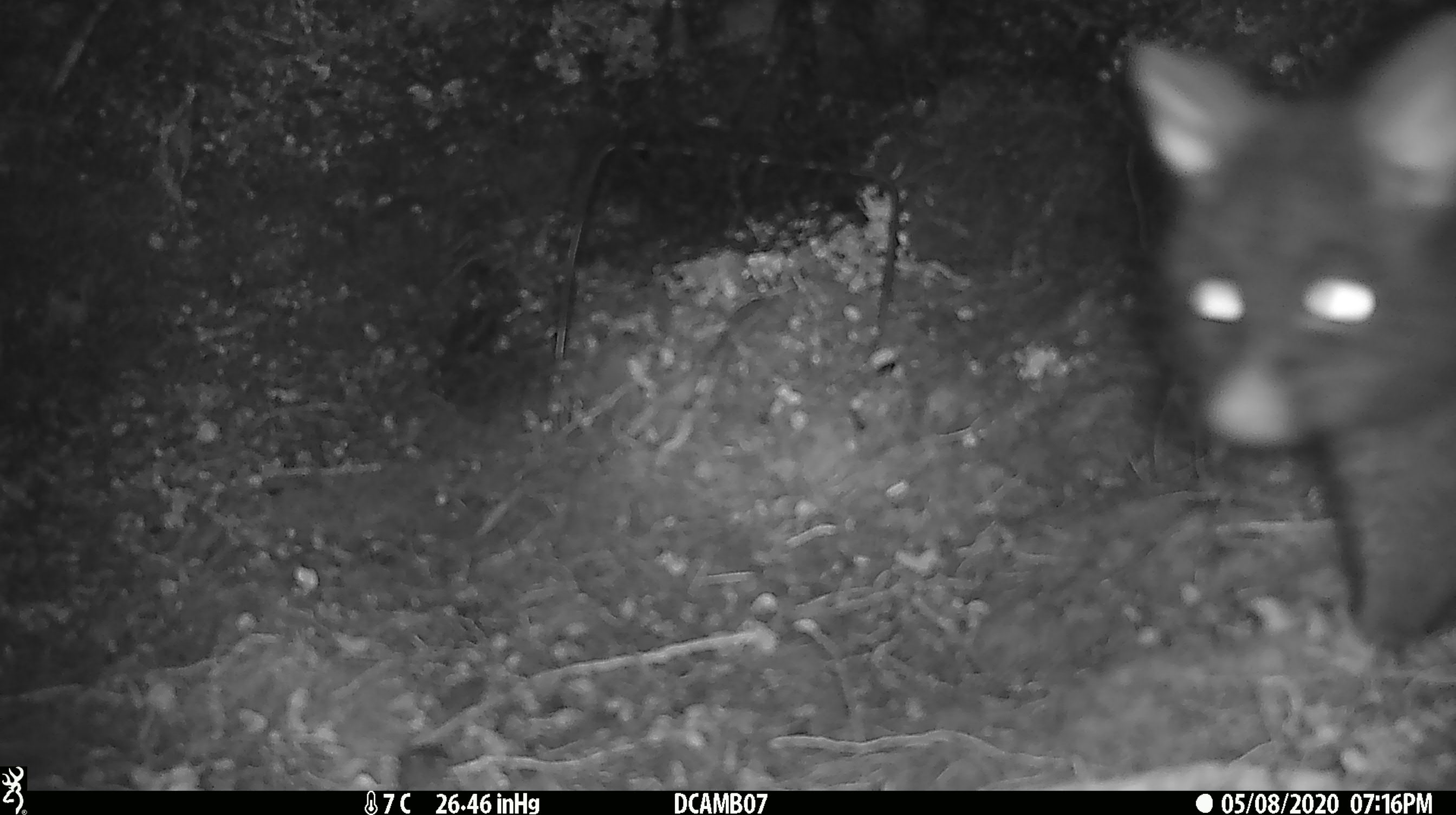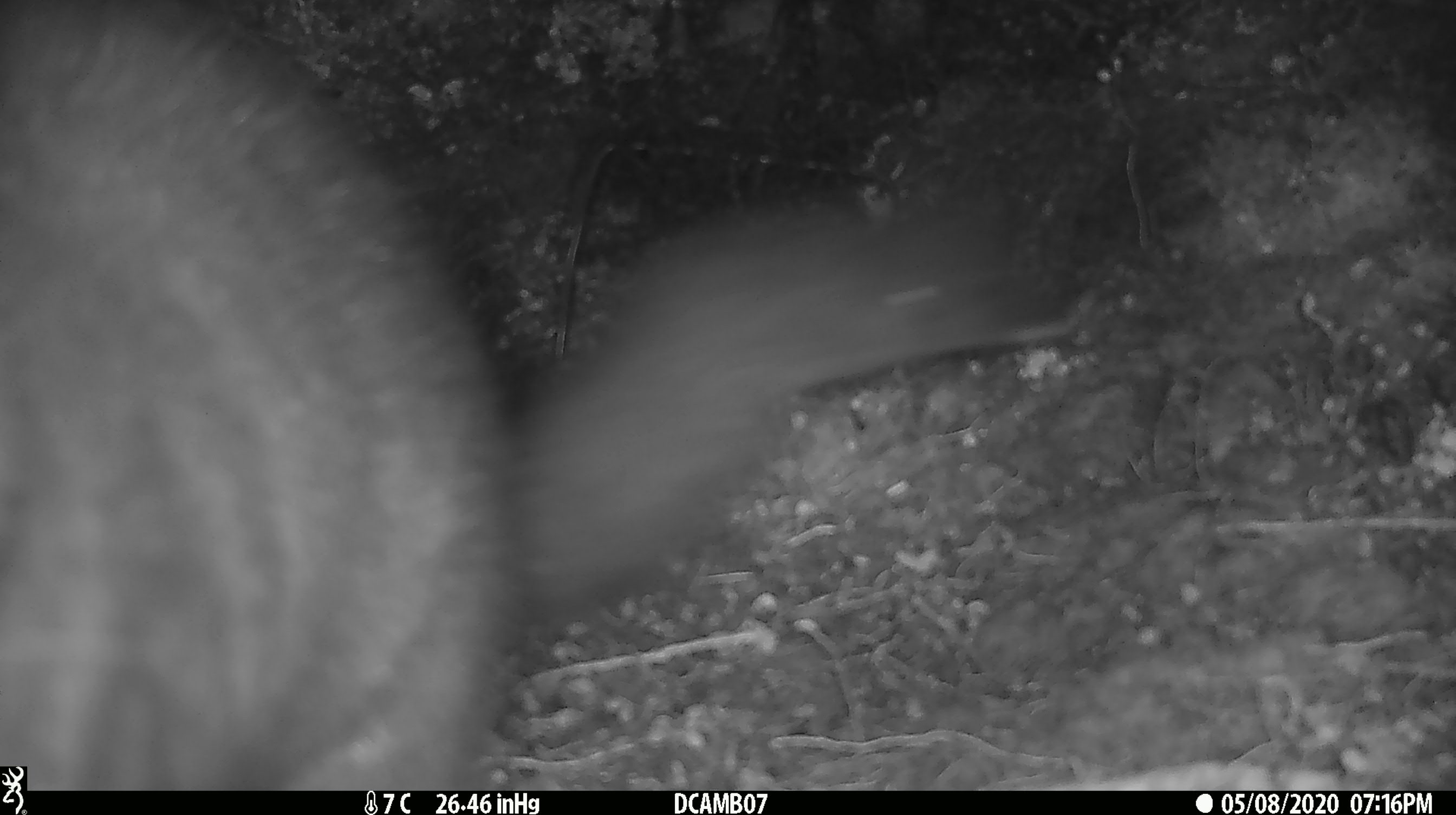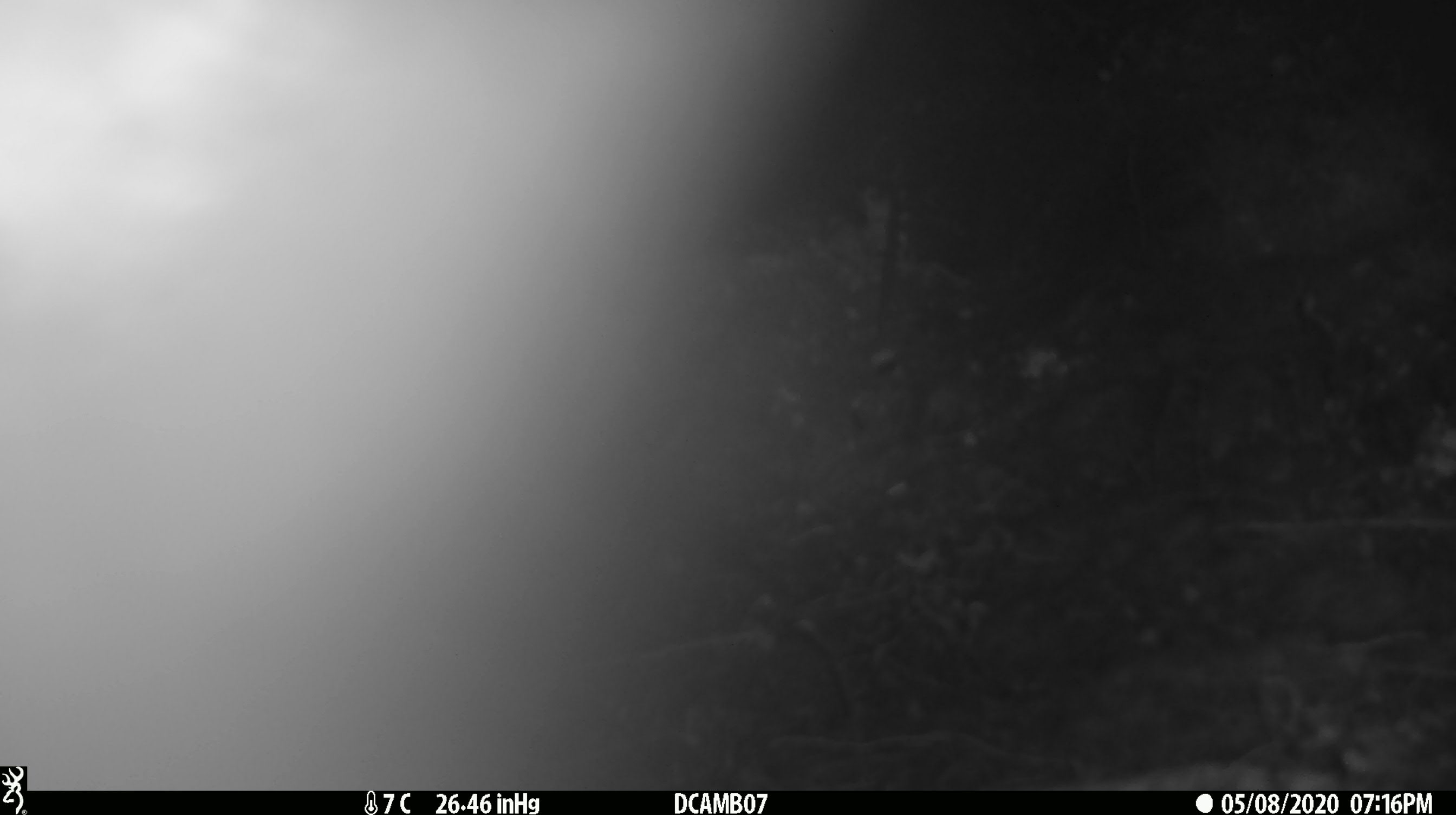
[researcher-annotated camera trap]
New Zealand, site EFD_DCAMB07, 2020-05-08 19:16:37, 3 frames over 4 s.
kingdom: Animalia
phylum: Chordata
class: Mammalia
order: Diprotodontia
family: Phalangeridae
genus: Trichosurus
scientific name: Trichosurus vulpecula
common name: common brushtail possum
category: possum